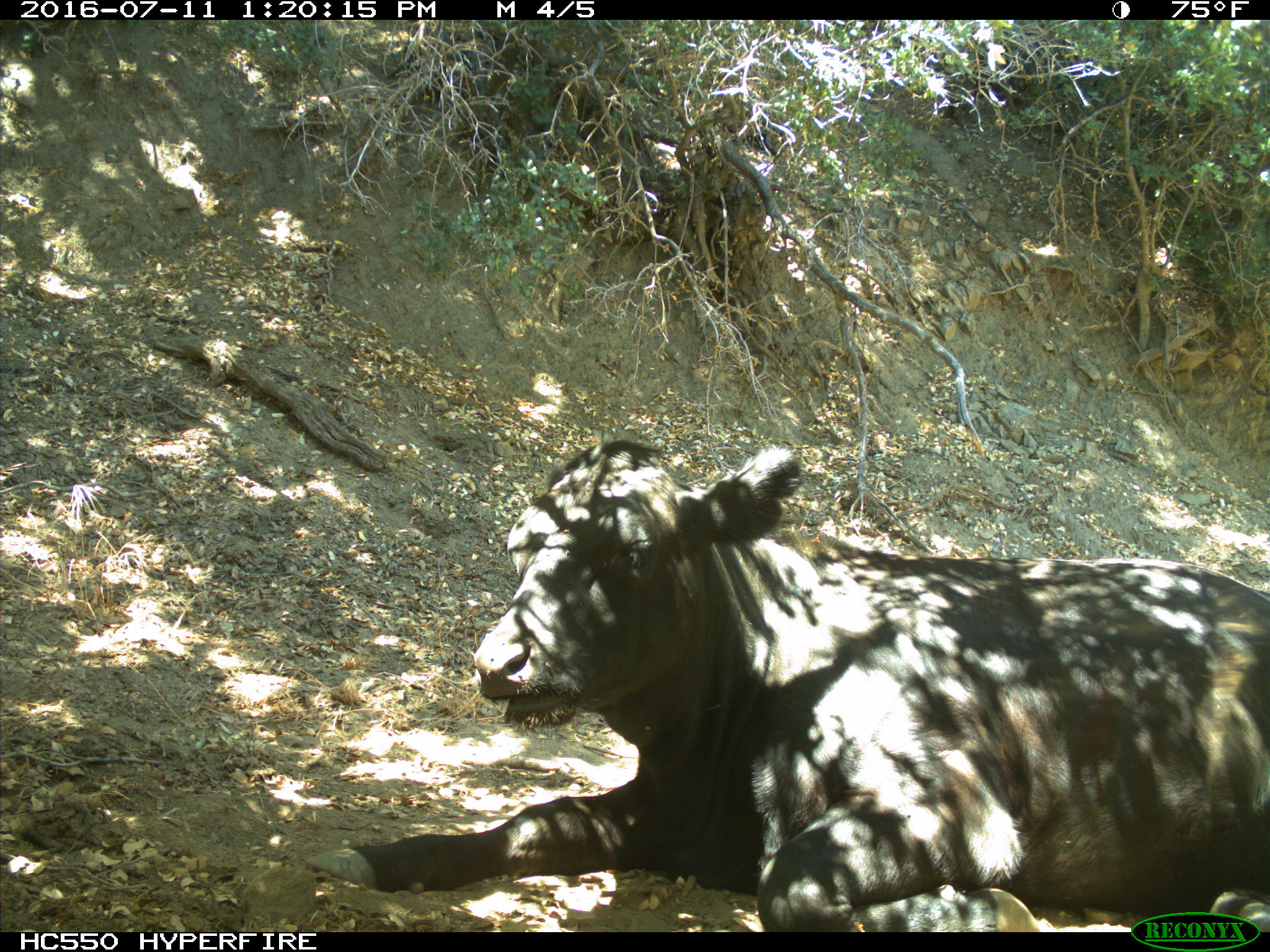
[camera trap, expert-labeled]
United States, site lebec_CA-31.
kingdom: Animalia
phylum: Chordata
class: Mammalia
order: Artiodactyla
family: Bovidae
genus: Bos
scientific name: Bos taurus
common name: domestic cow